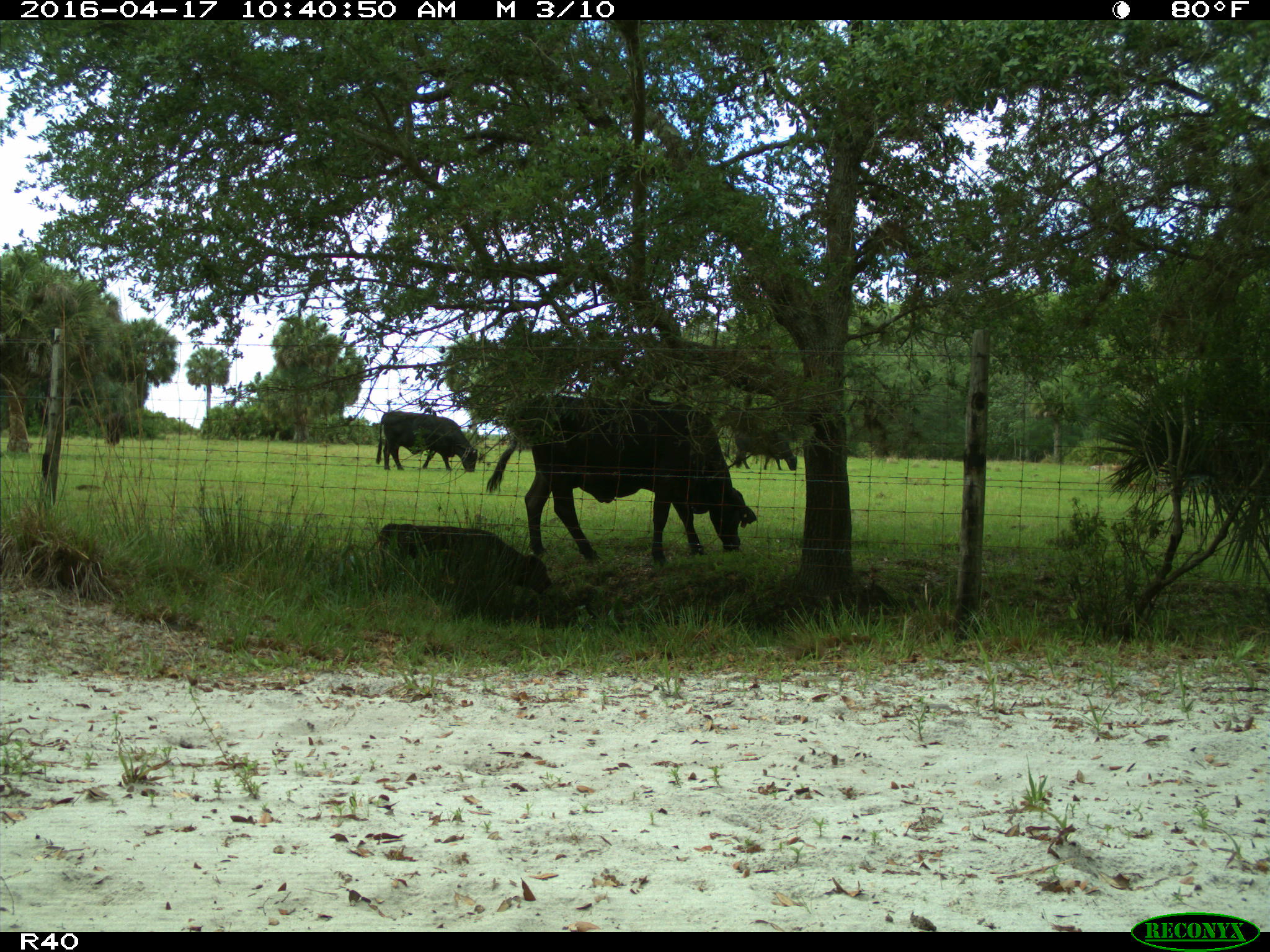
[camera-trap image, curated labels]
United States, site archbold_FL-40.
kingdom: Animalia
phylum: Chordata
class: Mammalia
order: Artiodactyla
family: Bovidae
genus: Bos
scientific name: Bos taurus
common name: domestic cow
Bos taurus (domestic cow).